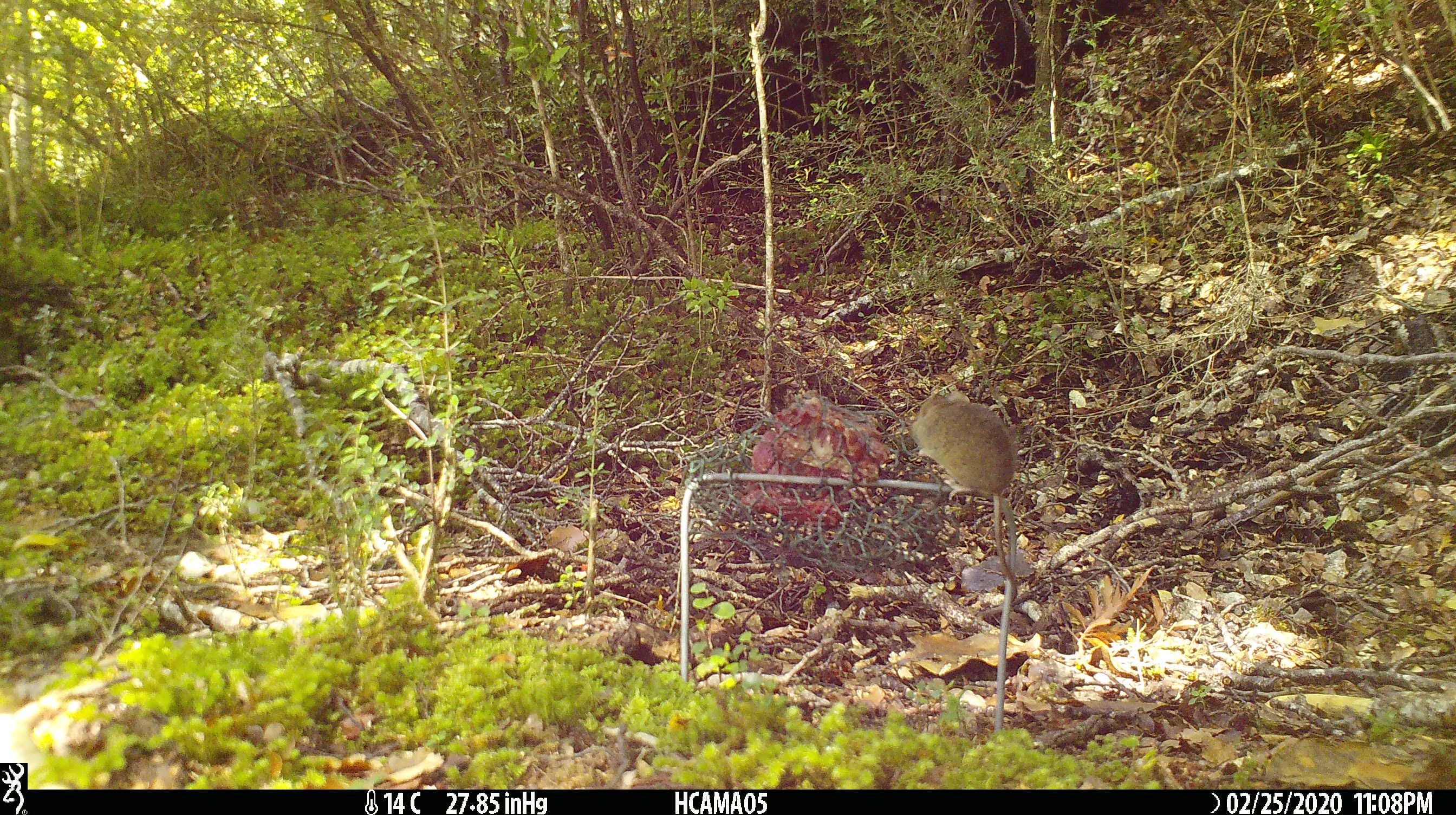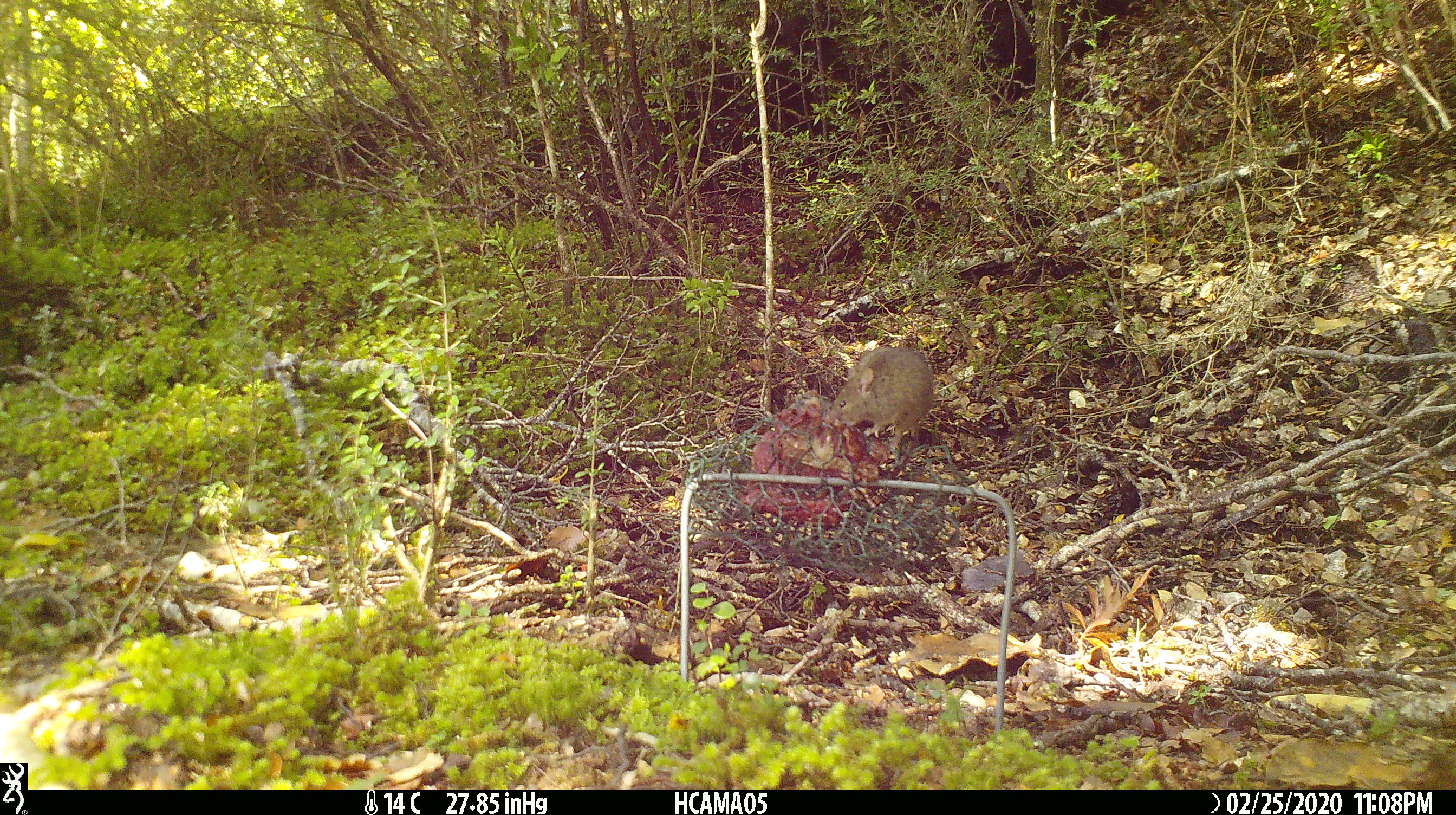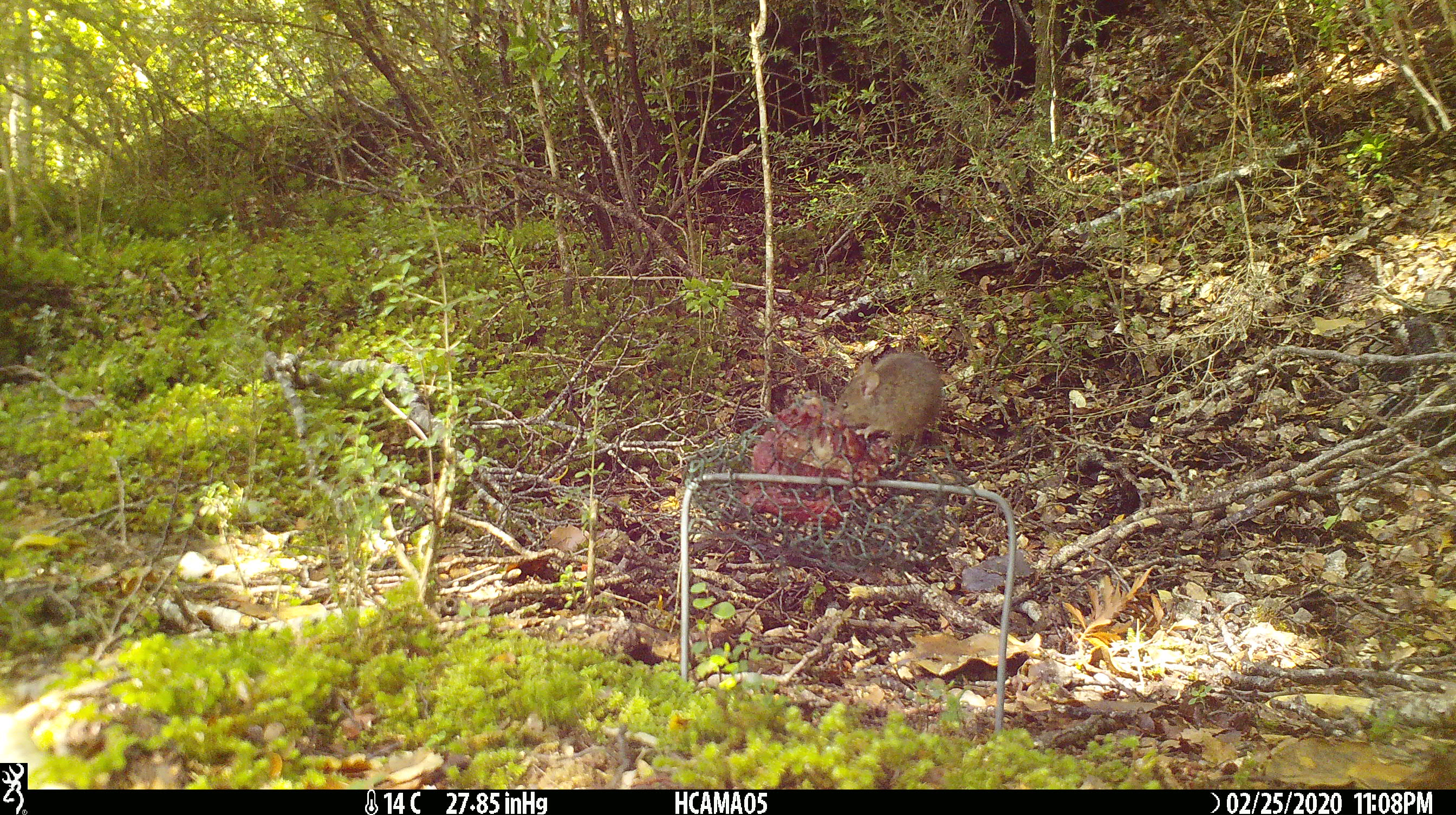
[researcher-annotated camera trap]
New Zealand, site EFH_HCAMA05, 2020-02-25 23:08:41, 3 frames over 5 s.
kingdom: Animalia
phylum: Chordata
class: Mammalia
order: Rodentia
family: Muridae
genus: Mus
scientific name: Mus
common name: mouse